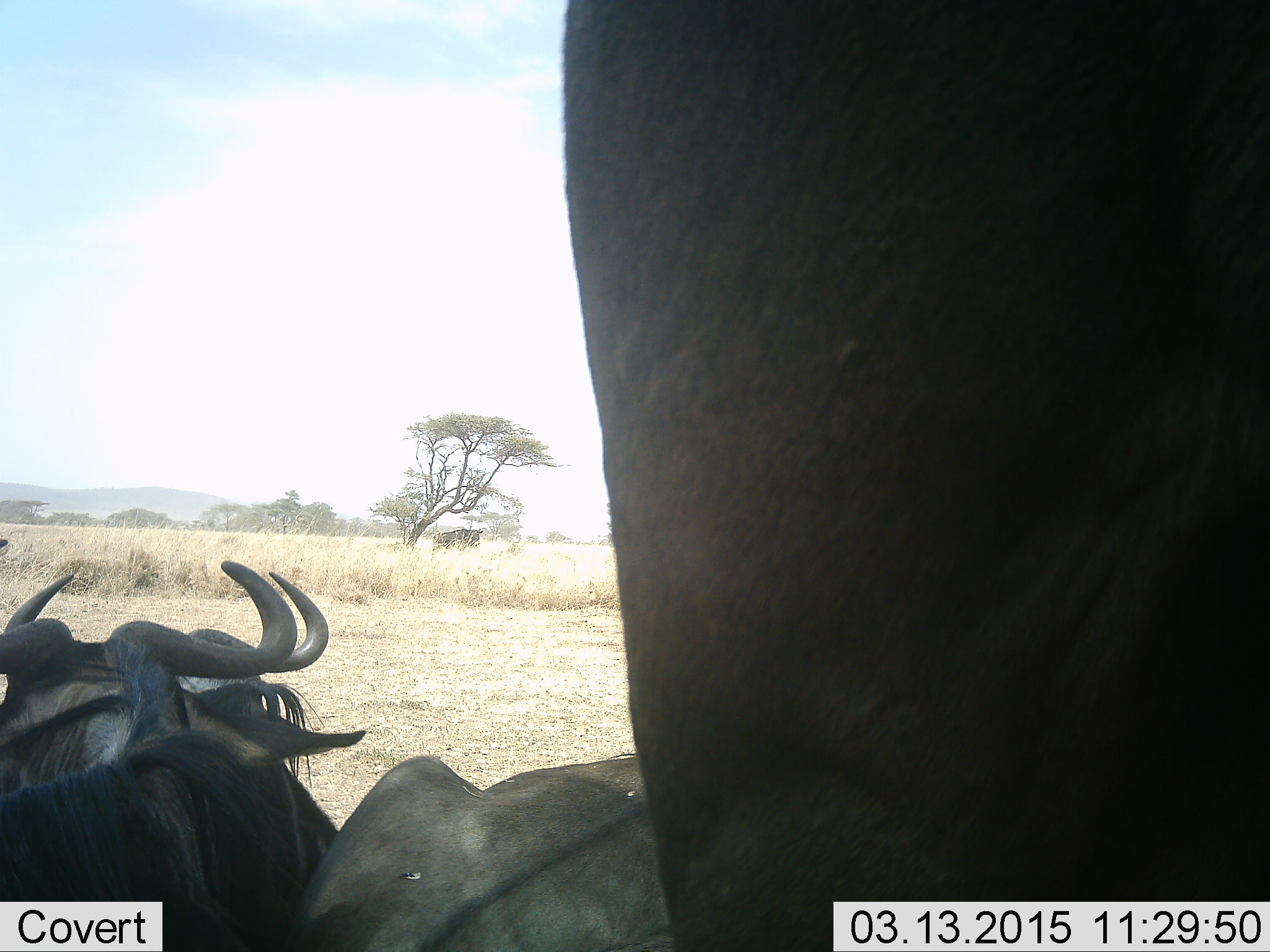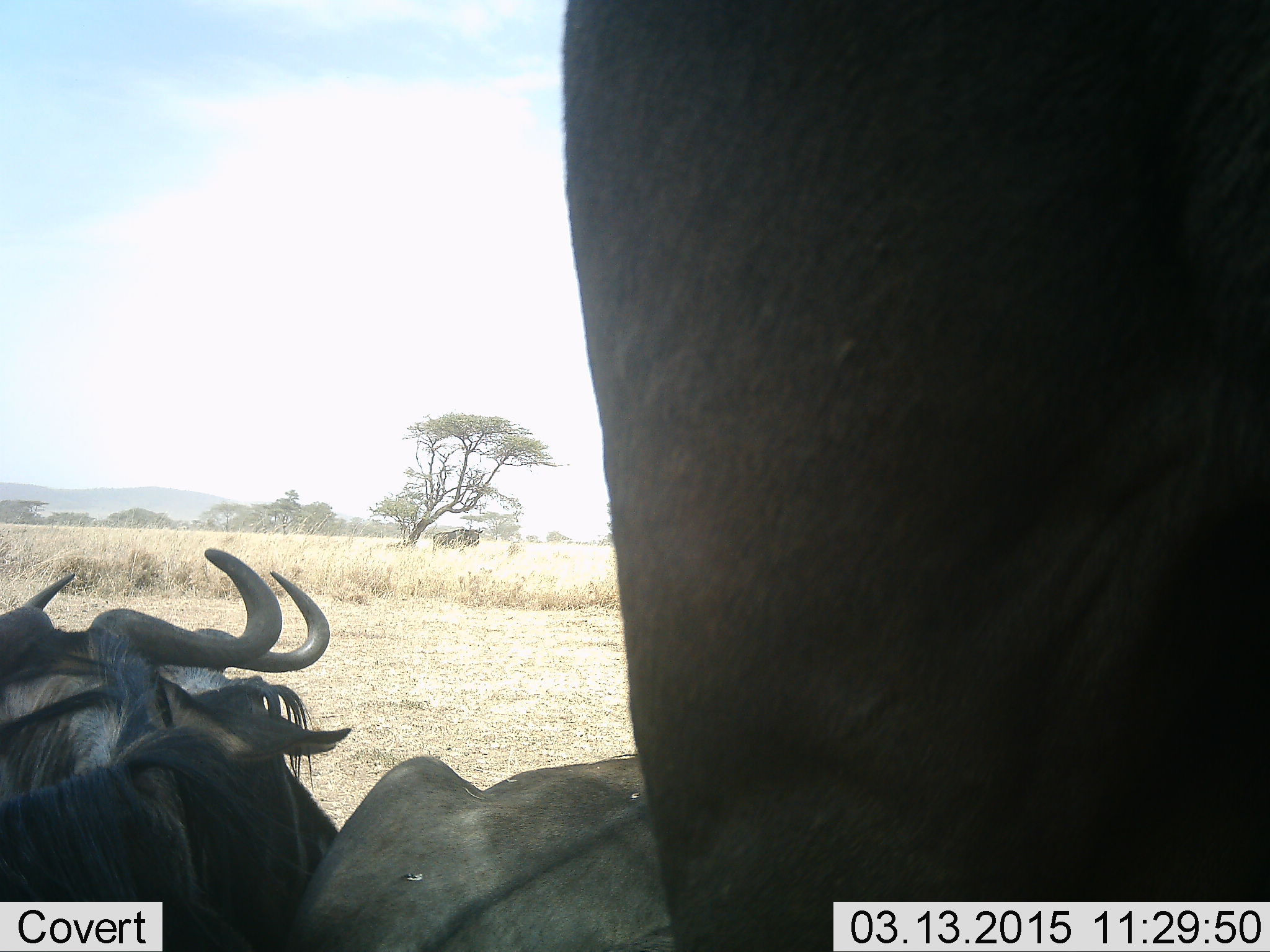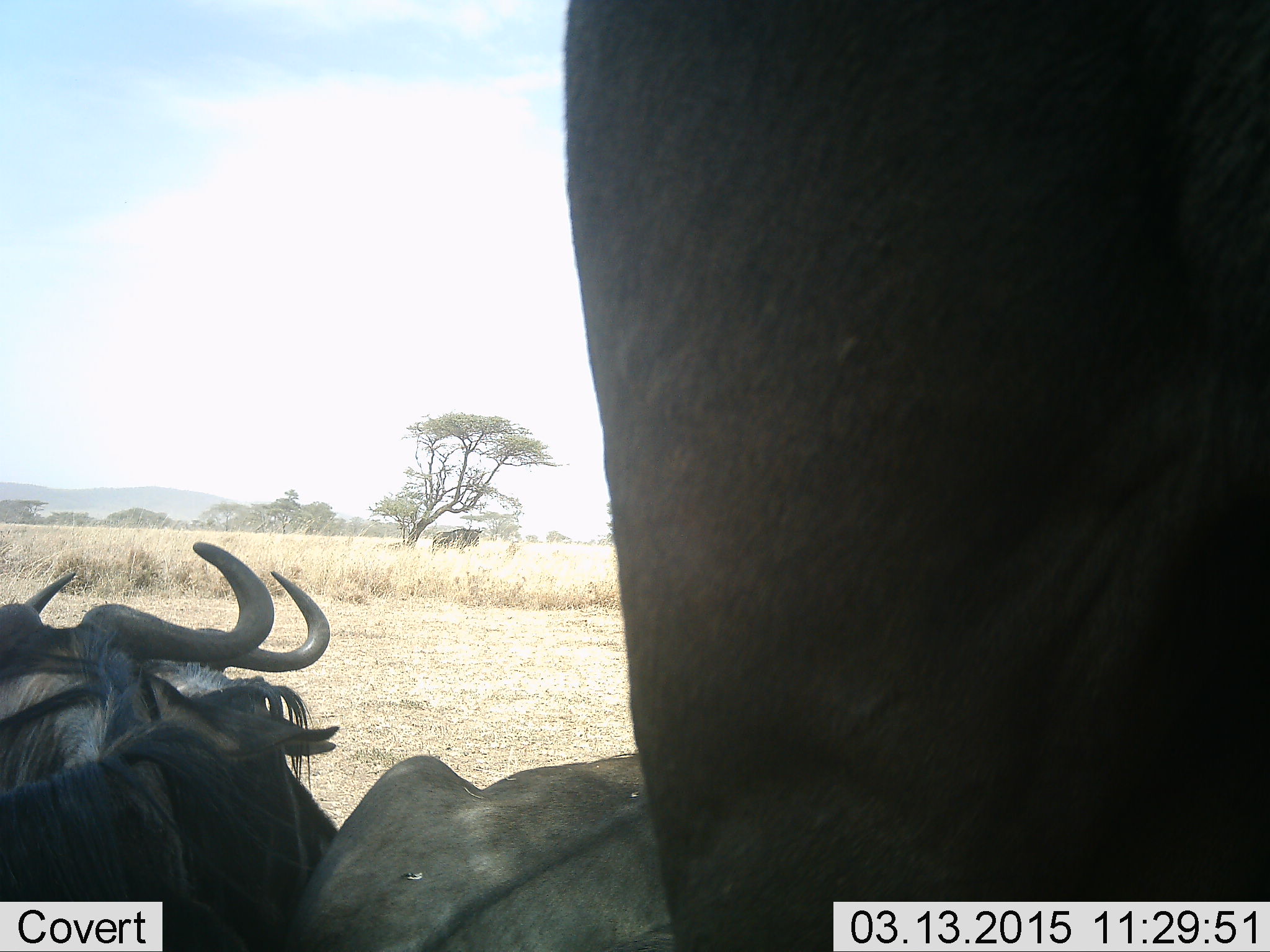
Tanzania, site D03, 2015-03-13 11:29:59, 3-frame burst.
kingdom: Animalia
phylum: Chordata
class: Mammalia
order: Artiodactyla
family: Bovidae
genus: Connochaetes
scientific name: Connochaetes taurinus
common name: blue wildebeest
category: wildebeest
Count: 5.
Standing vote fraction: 80%.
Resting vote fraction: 70%.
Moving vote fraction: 0%.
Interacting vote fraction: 0%.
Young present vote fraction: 0%.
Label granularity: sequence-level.